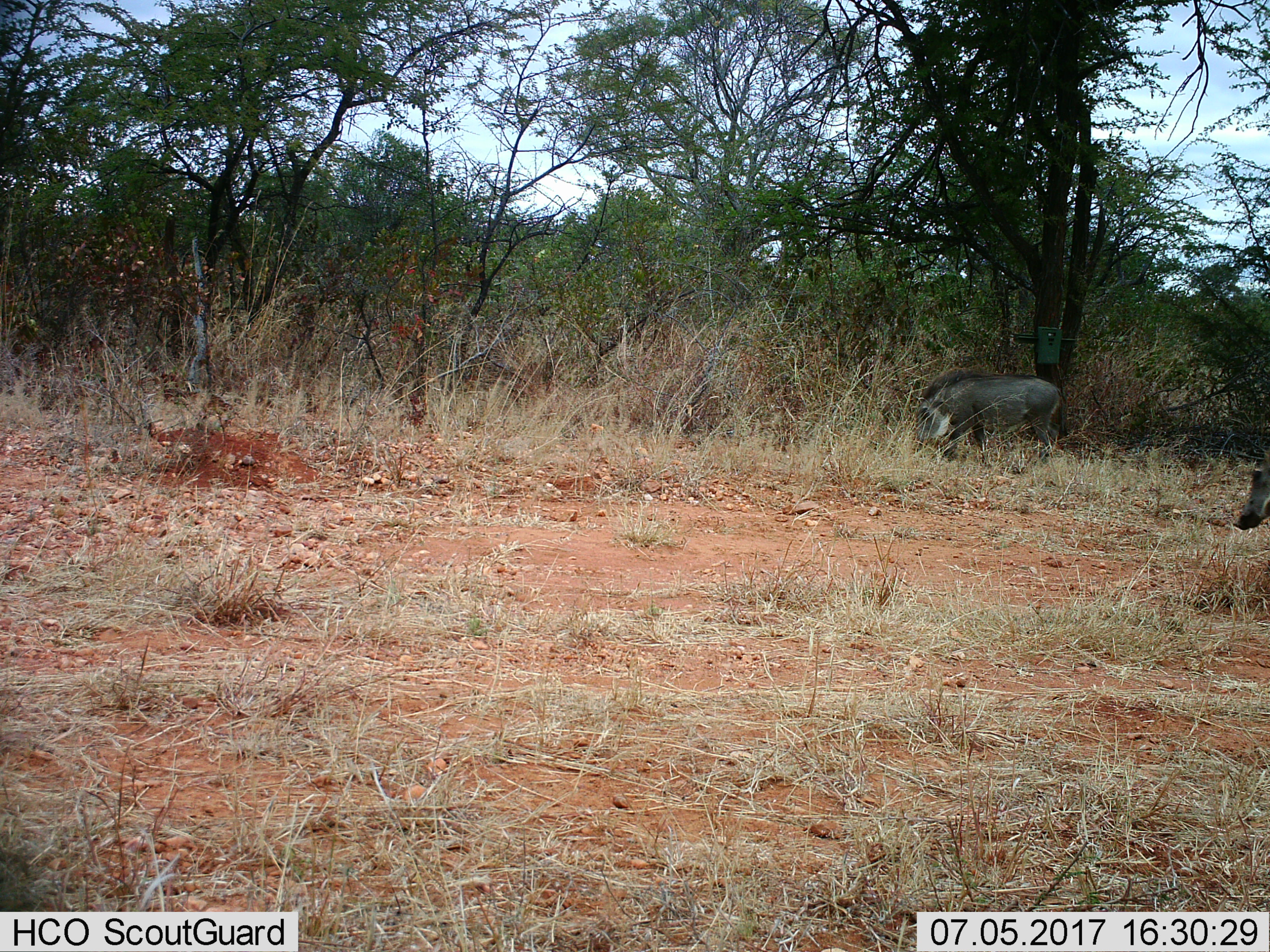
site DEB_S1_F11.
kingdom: Animalia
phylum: Chordata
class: Mammalia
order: Artiodactyla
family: Suidae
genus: Phacochoerus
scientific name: Phacochoerus africanus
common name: warthog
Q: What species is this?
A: Warthog (Phacochoerus africanus).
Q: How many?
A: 2.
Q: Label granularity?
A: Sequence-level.